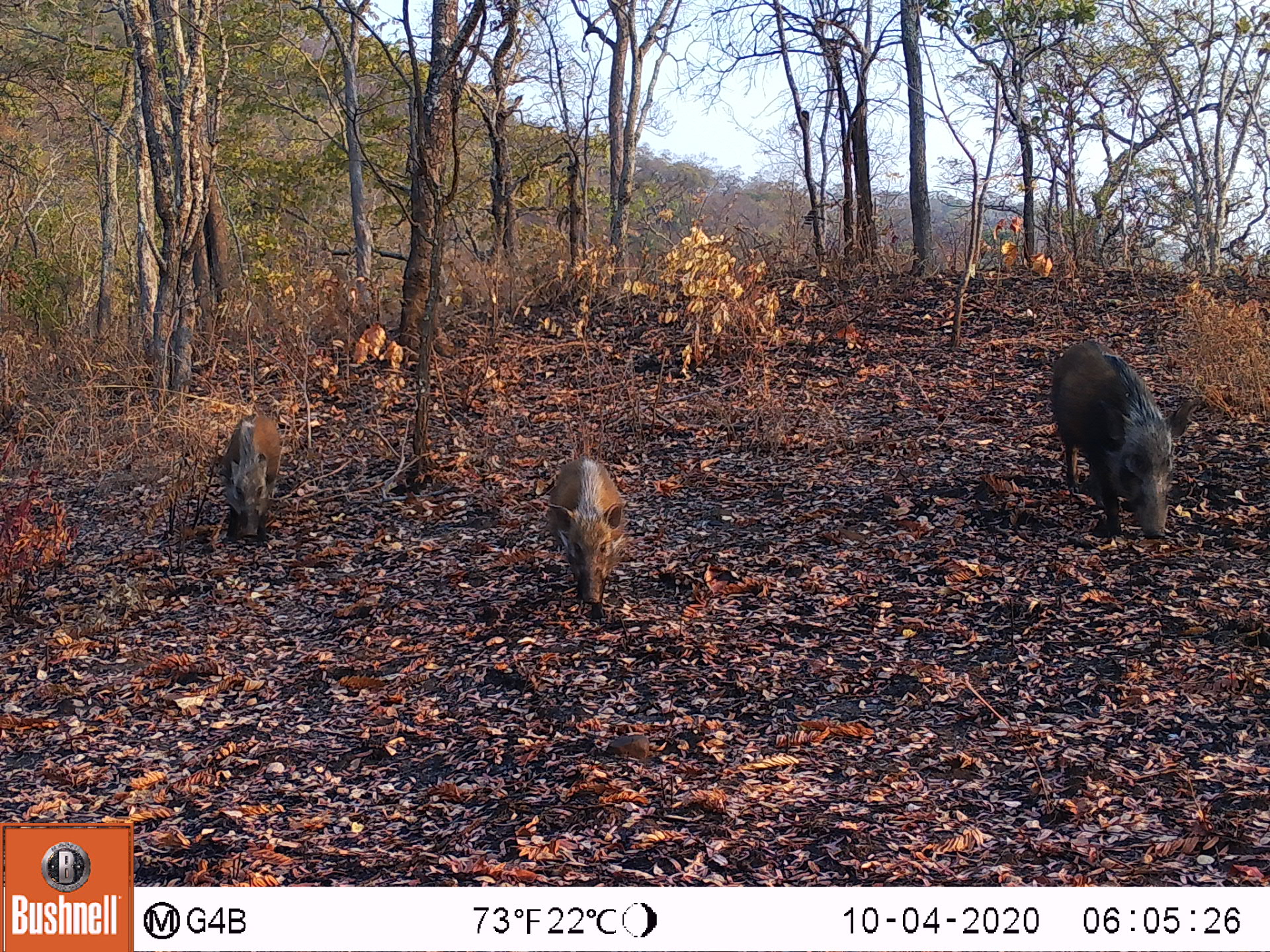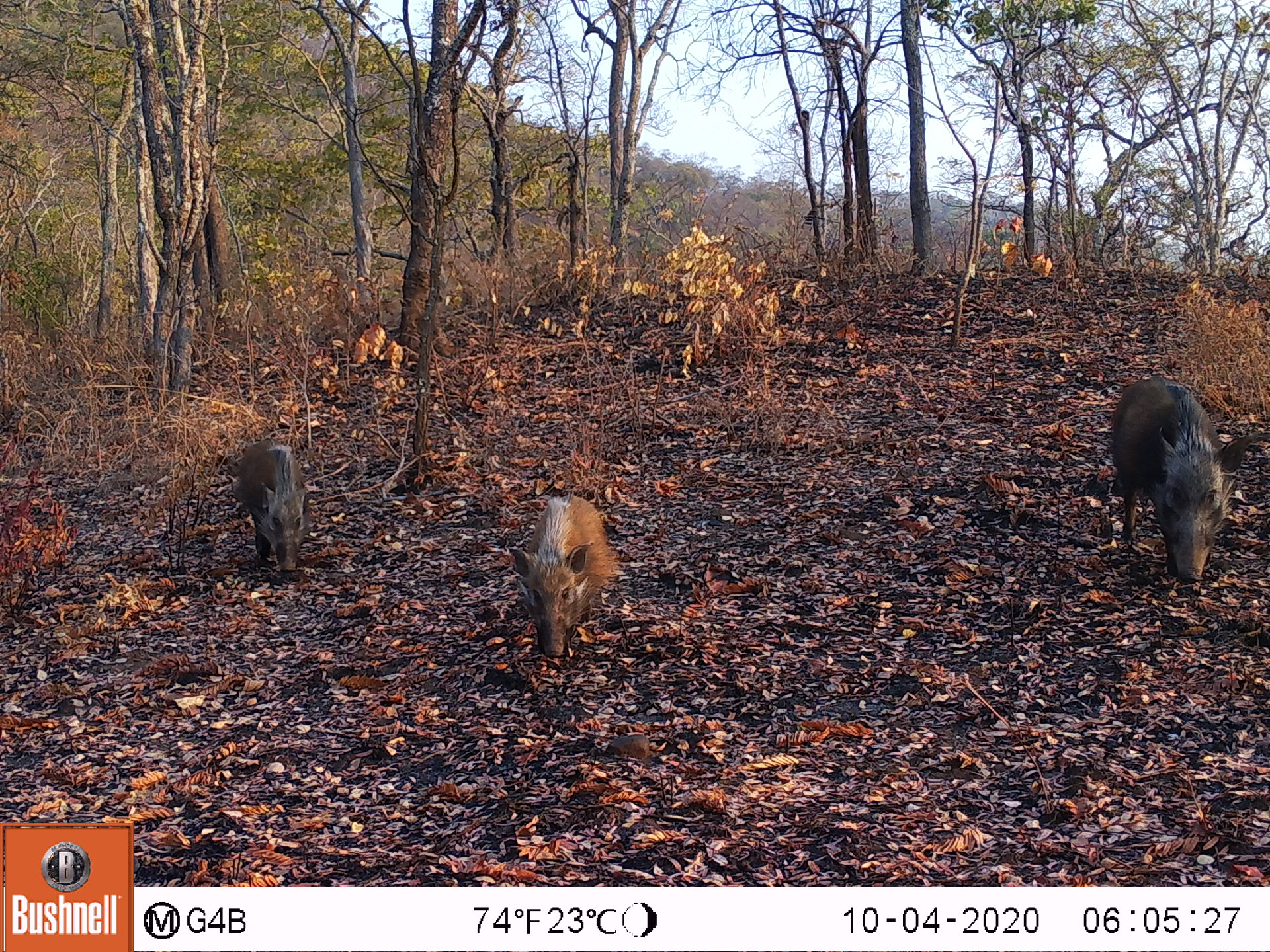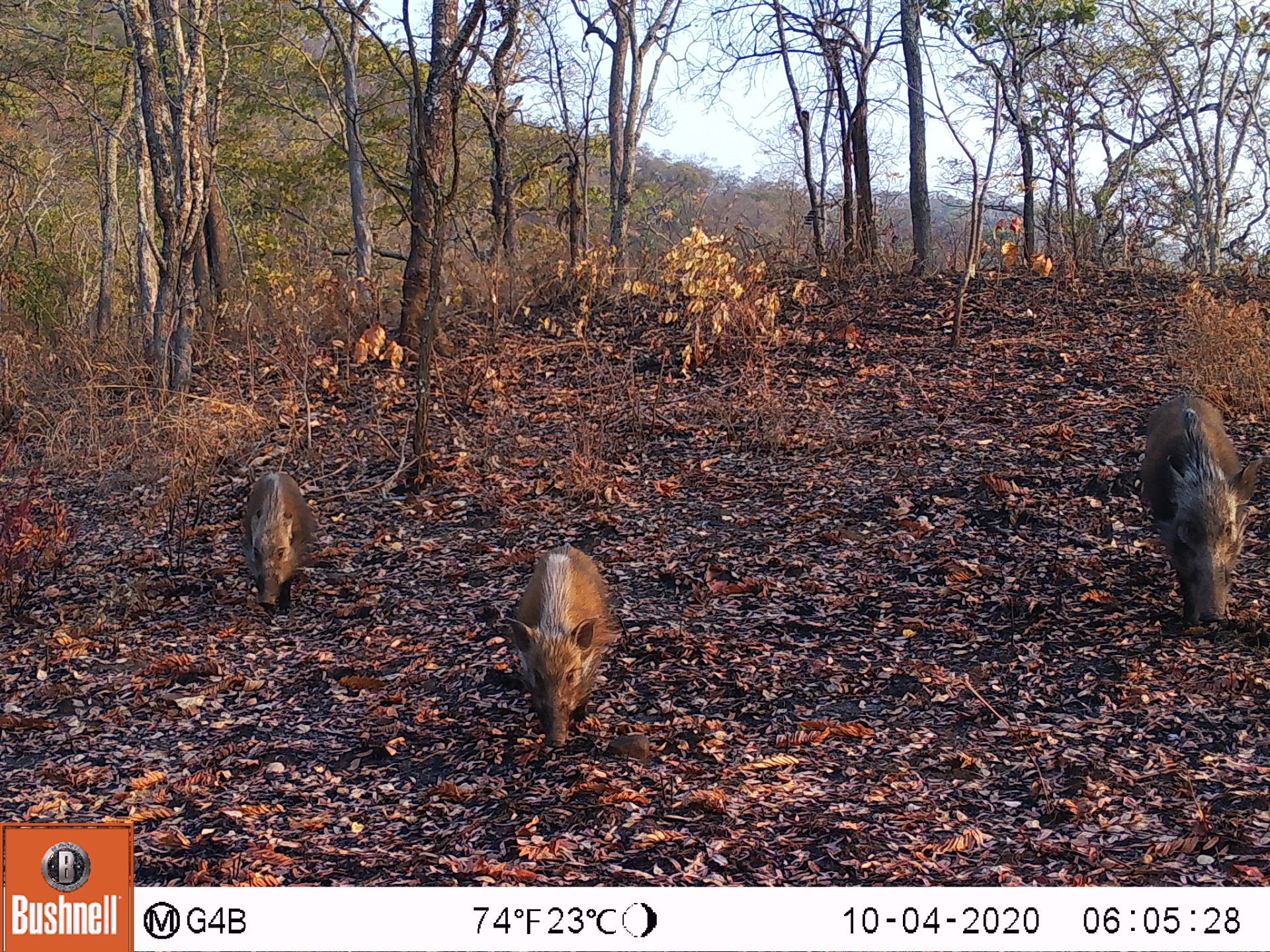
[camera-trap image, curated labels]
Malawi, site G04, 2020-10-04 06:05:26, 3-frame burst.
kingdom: Animalia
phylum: Chordata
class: Mammalia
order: Artiodactyla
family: Suidae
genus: Potamochoerus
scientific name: Potamochoerus larvatus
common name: bushpig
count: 3